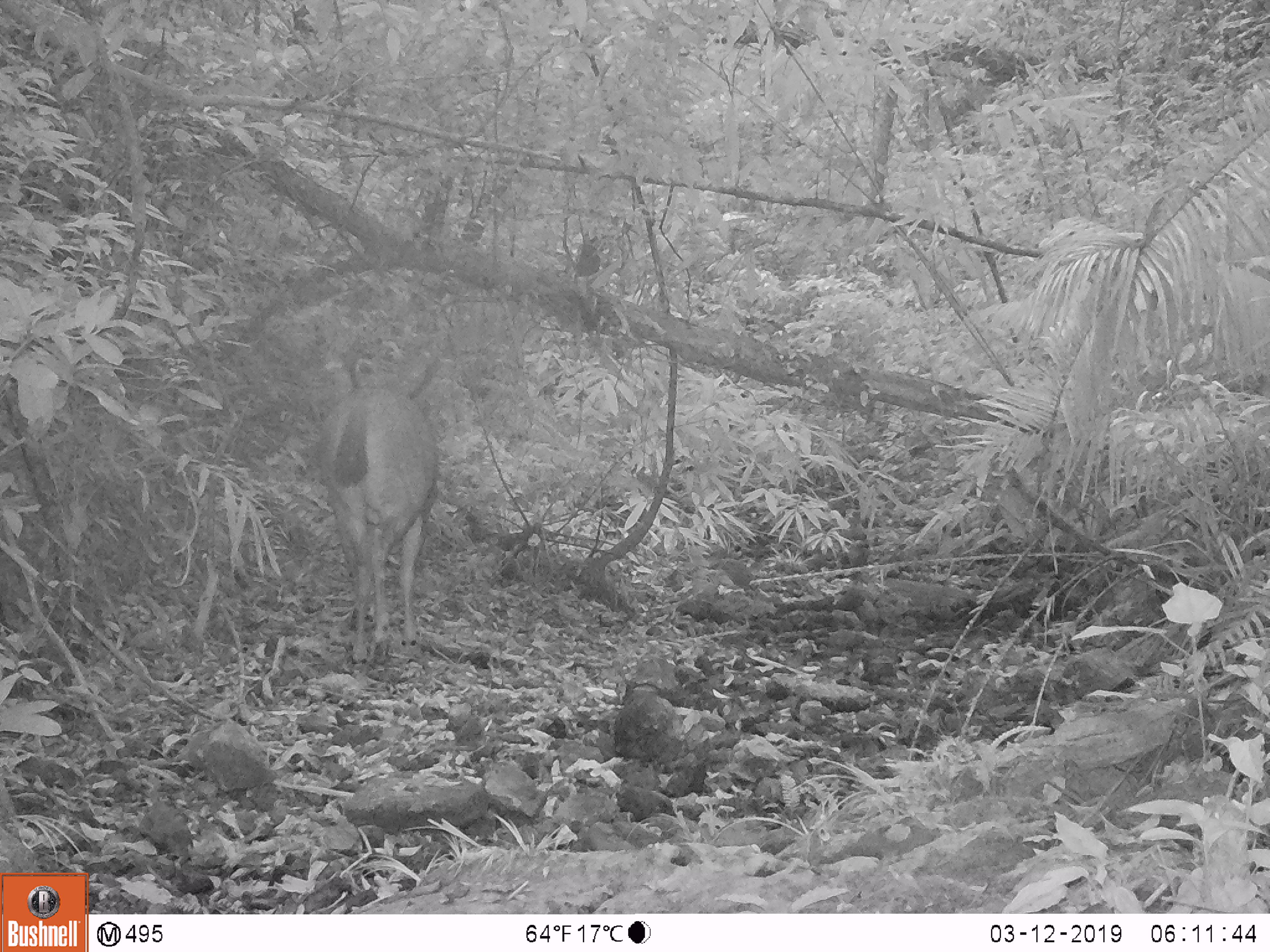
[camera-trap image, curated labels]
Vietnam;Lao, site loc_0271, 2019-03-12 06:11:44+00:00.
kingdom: Animalia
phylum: Chordata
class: Mammalia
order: Artiodactyla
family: Cervidae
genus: Rusa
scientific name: Rusa unicolor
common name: sambar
Sambar (Rusa unicolor). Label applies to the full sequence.